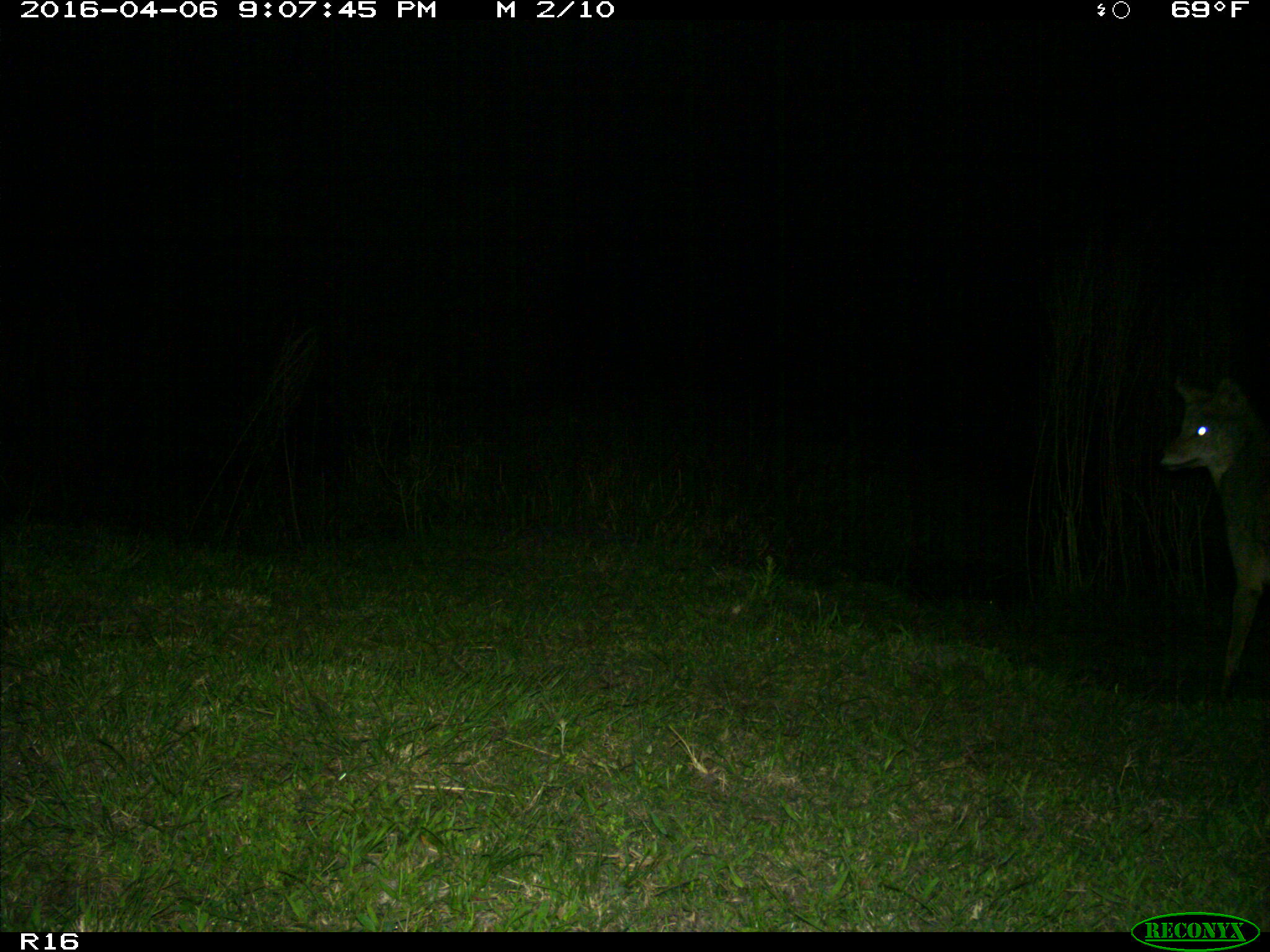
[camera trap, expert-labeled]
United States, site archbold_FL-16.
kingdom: Animalia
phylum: Chordata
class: Mammalia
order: Carnivora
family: Canidae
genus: Canis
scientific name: Canis latrans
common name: coyote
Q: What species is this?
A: Canis latrans (coyote).